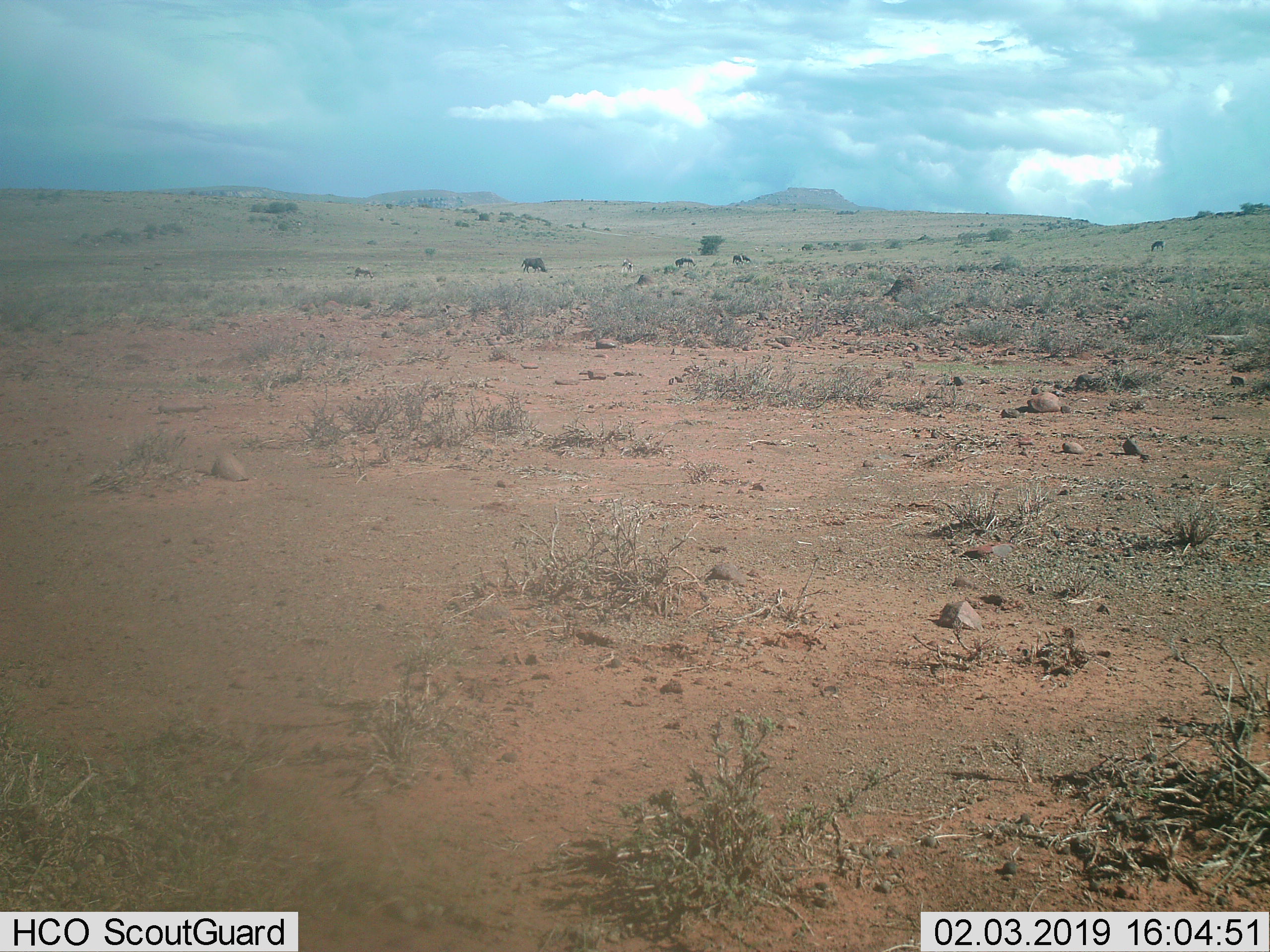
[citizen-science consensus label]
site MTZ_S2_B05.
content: unidentified animal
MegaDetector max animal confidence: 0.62